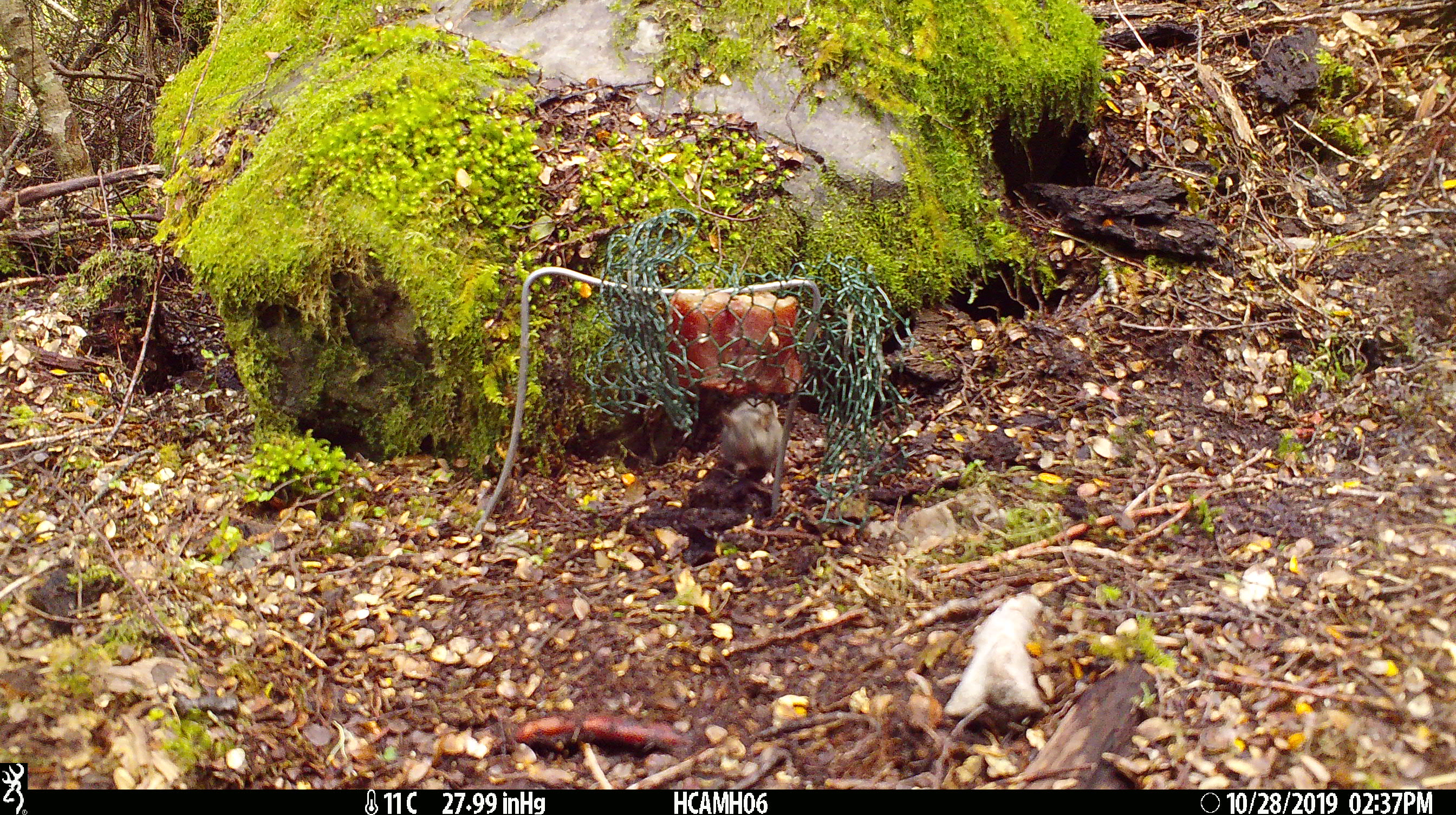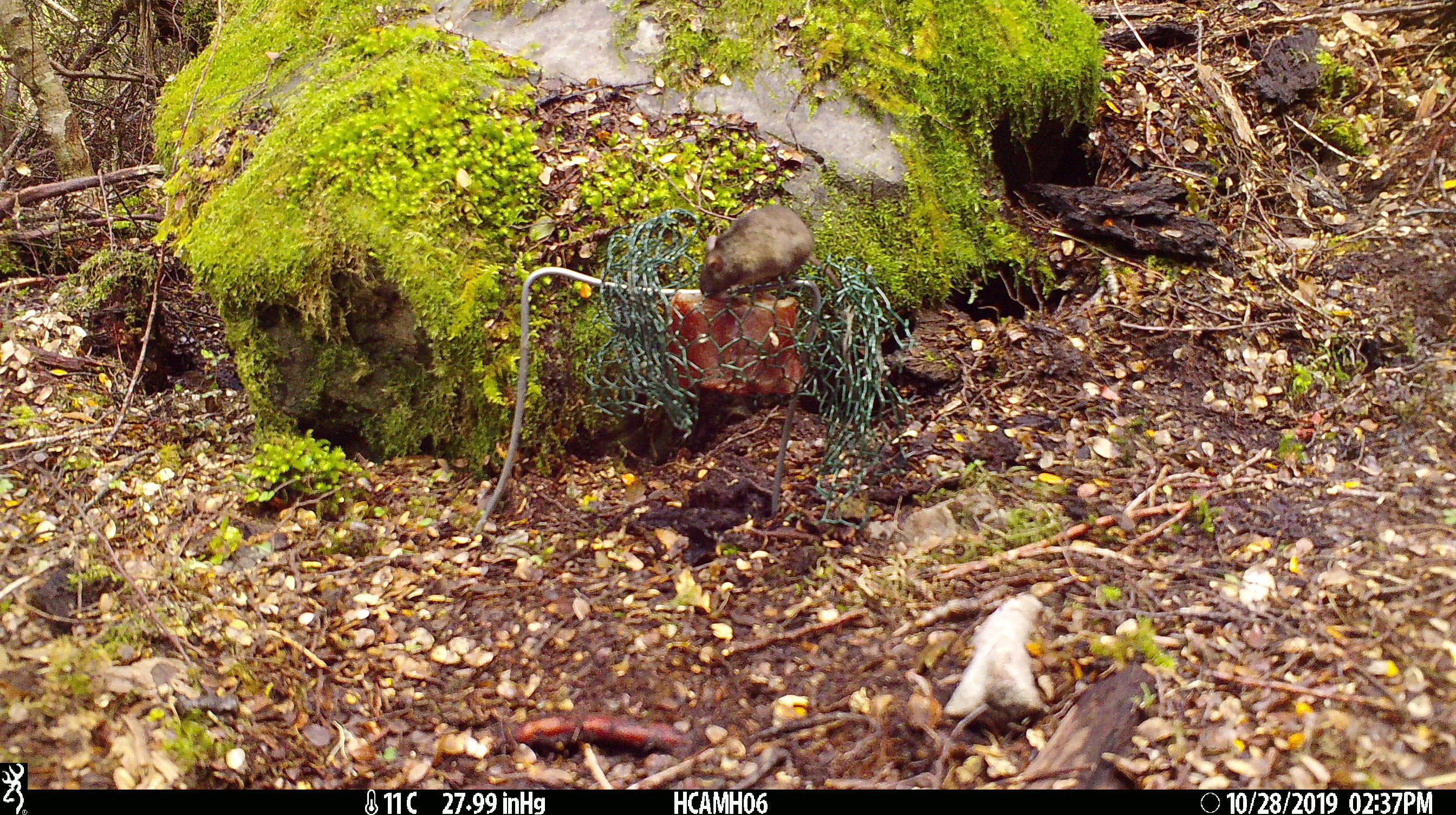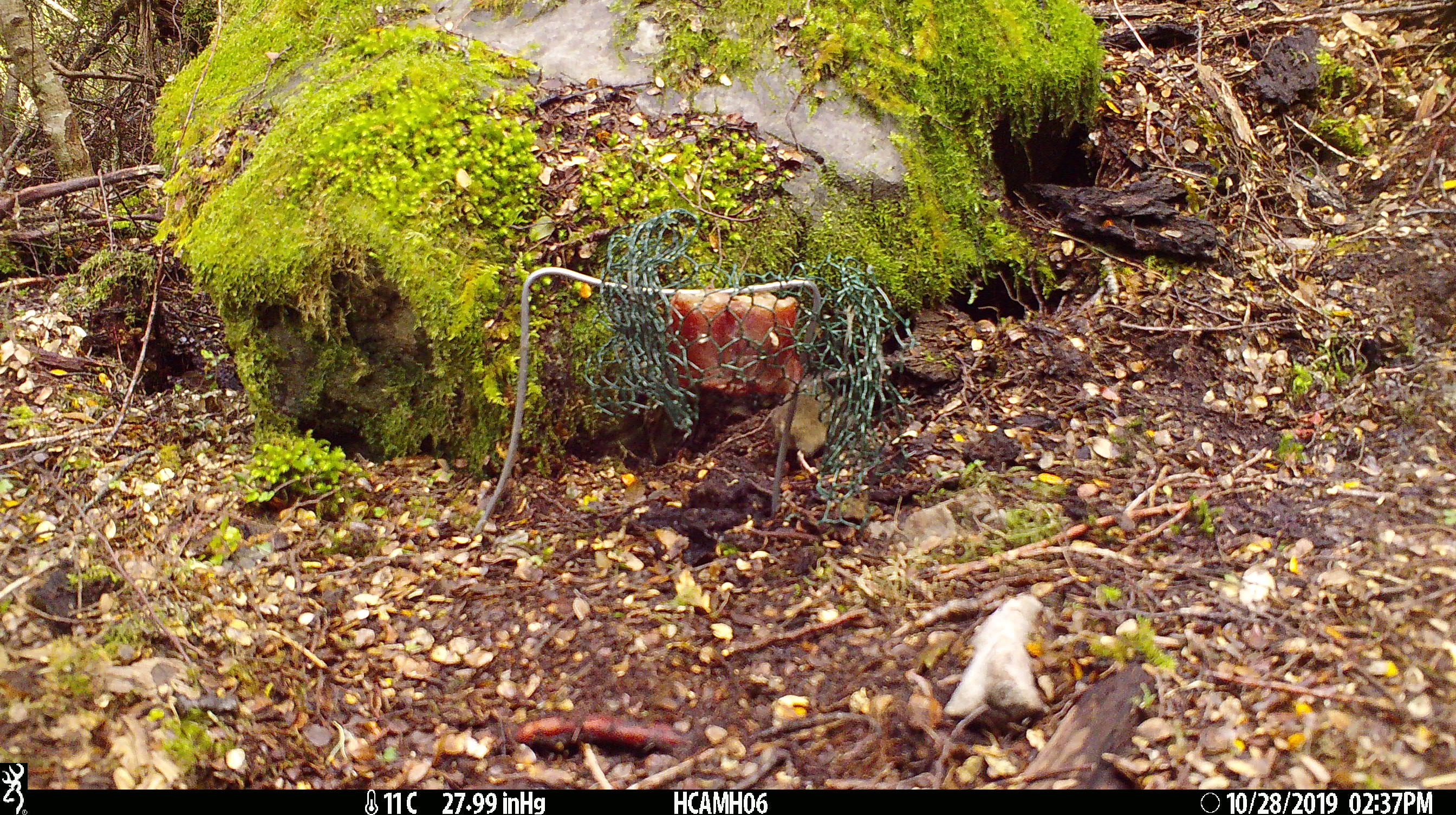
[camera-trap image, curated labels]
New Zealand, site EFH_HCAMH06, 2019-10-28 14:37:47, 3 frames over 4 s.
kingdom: Animalia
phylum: Chordata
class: Mammalia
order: Rodentia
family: Muridae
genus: Mus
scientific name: Mus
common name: mouse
Mouse (Mus).